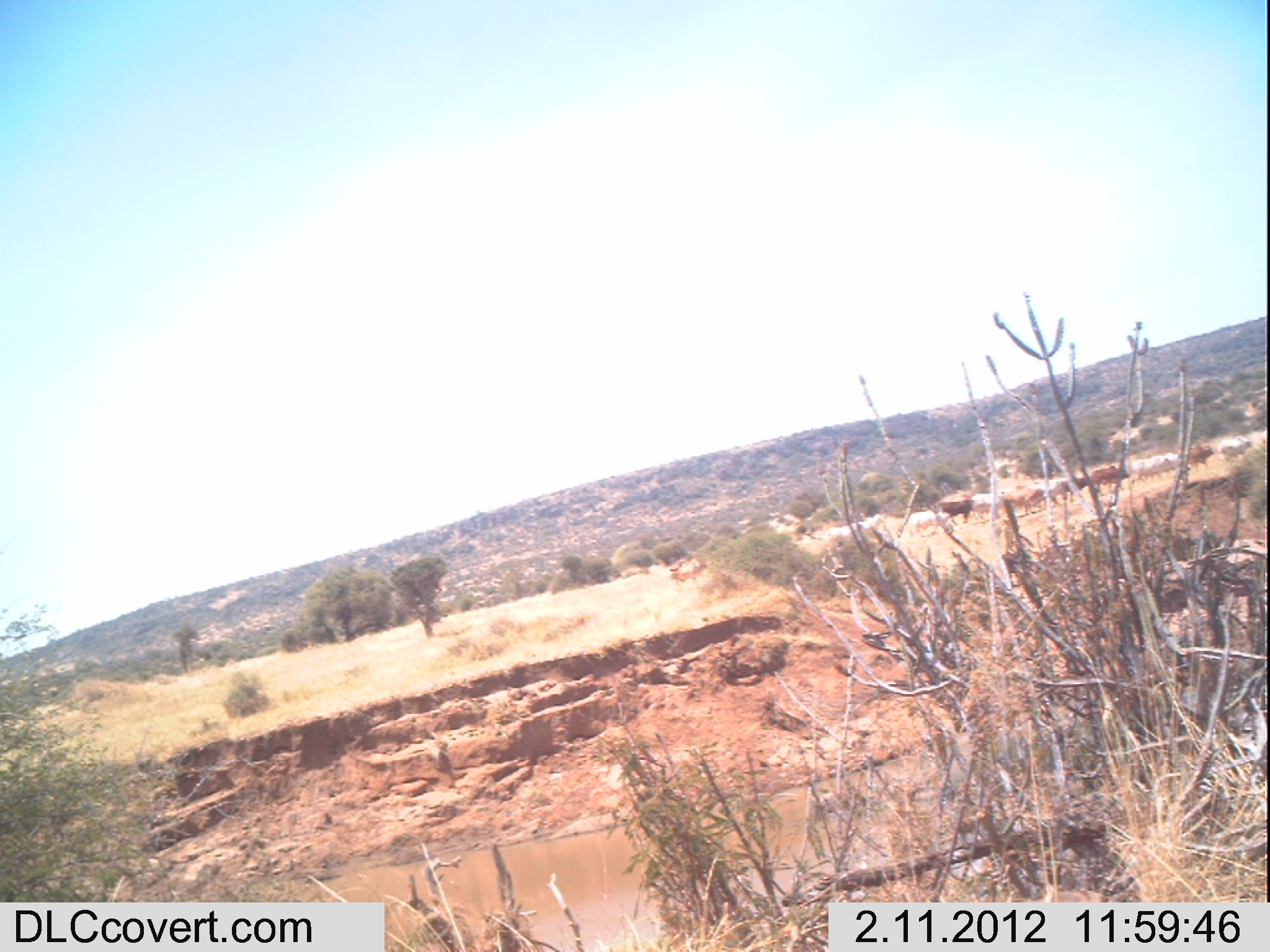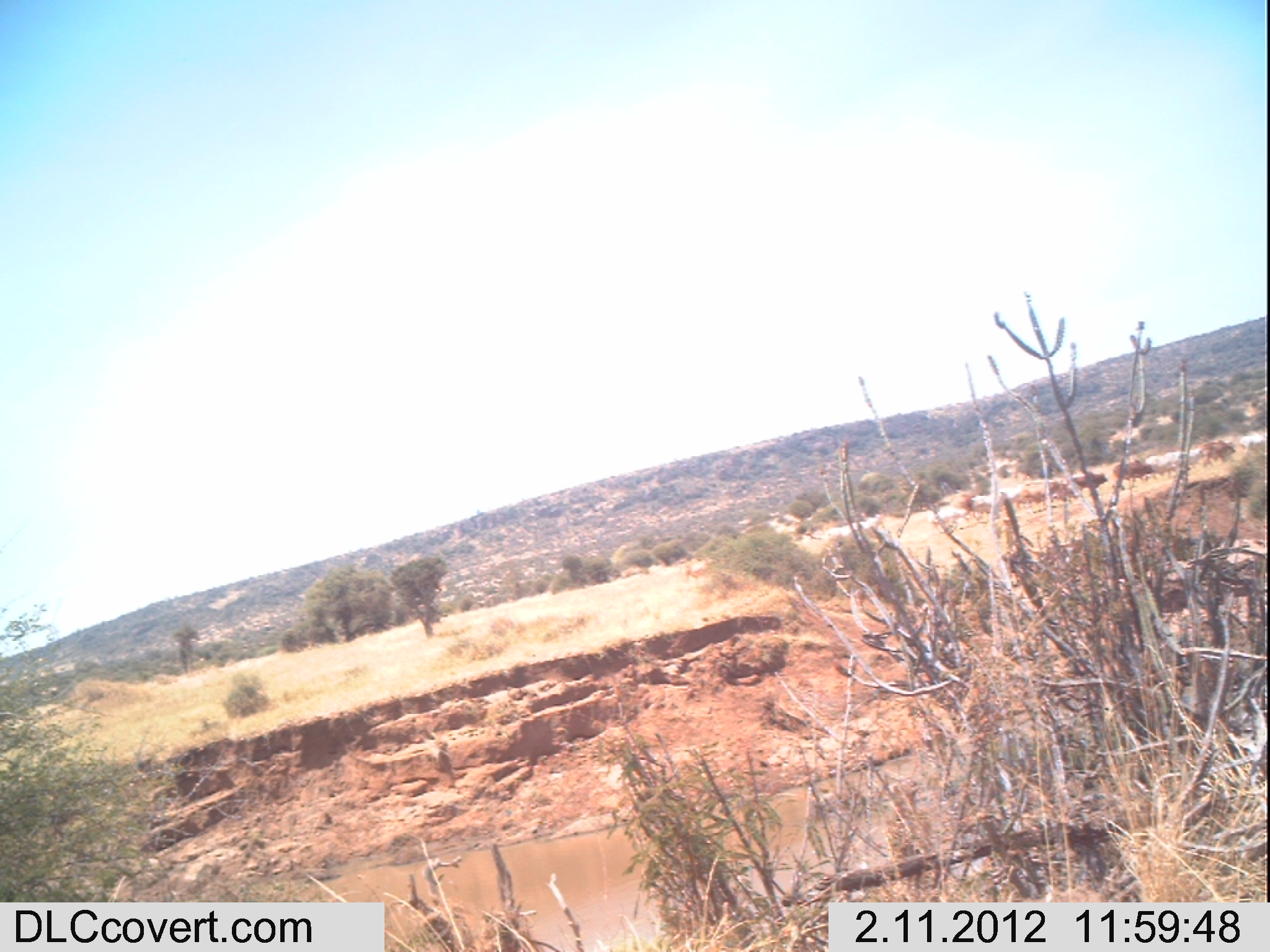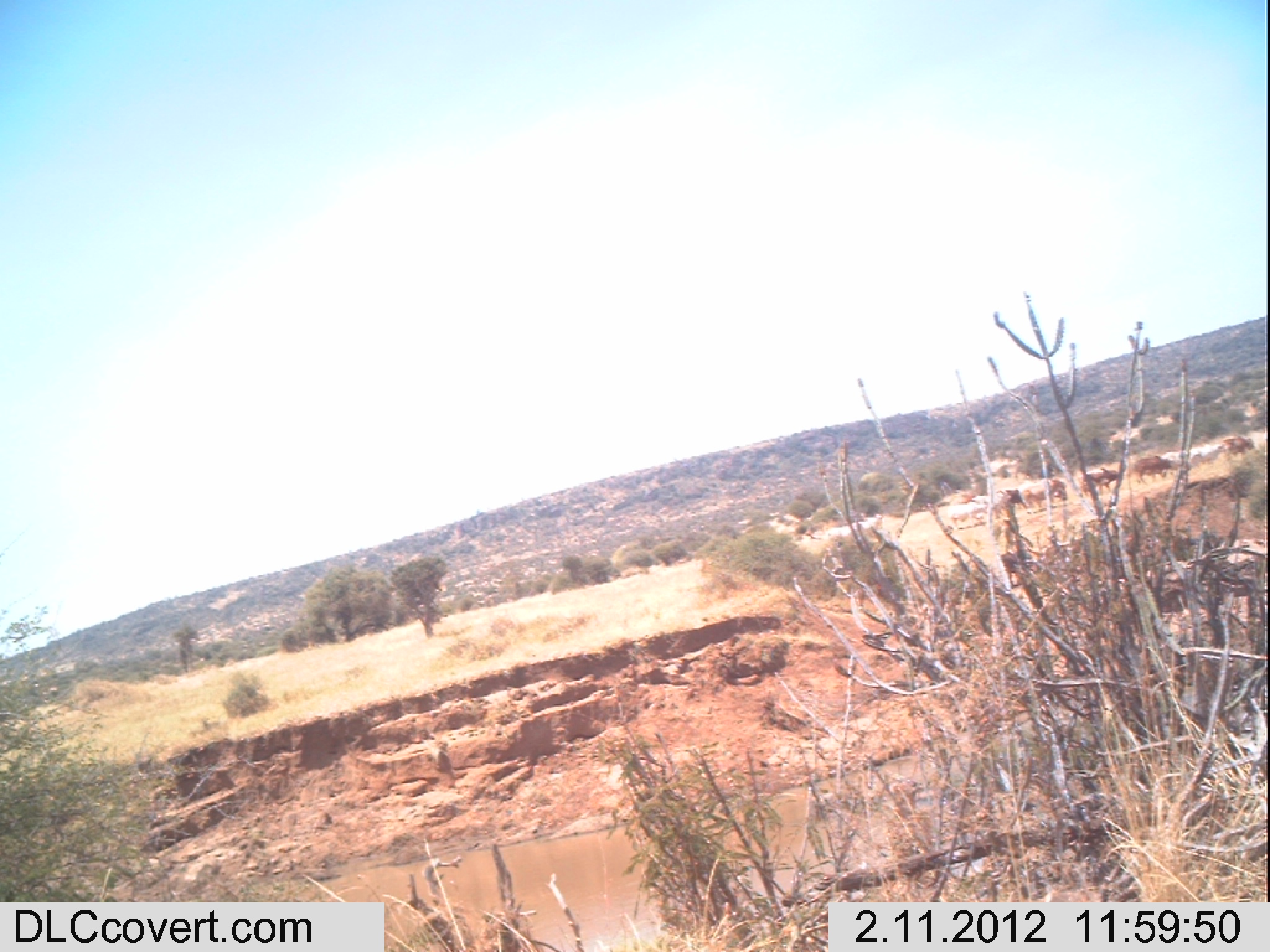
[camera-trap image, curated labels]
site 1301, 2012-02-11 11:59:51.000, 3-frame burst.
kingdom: Animalia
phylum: Chordata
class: Mammalia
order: Artiodactyla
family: Bovidae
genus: Bos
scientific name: Bos taurus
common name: domestic cattle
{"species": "Bos taurus (domestic cattle)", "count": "11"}